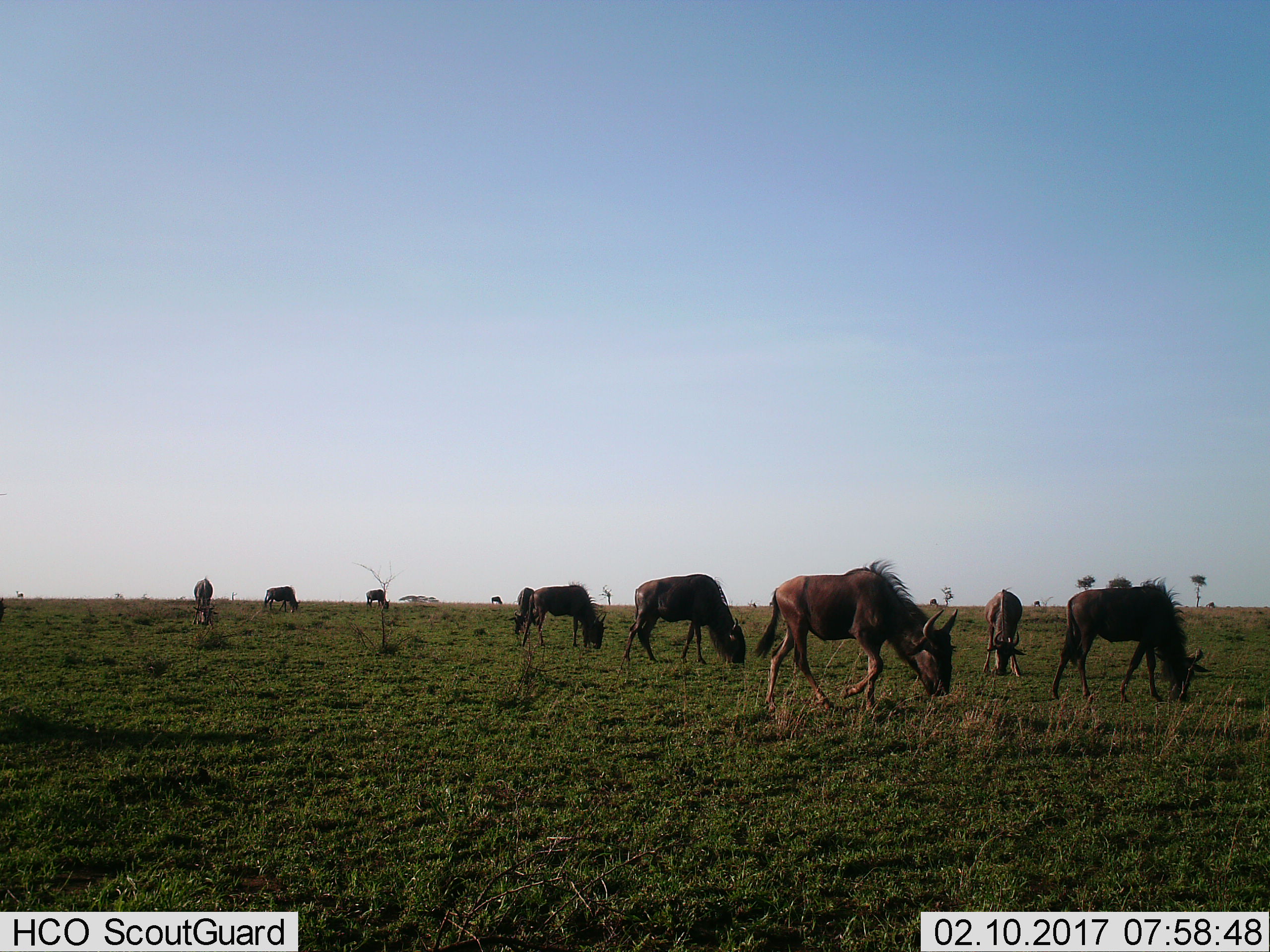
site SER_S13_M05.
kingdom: Animalia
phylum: Chordata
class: Mammalia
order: Artiodactyla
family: Bovidae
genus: Connochaetes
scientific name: Connochaetes taurinus taurinus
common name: blue wildebeest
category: wildebeestblue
Wildebeestblue (blue wildebeest) (Connochaetes taurinus taurinus), count 9. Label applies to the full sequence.